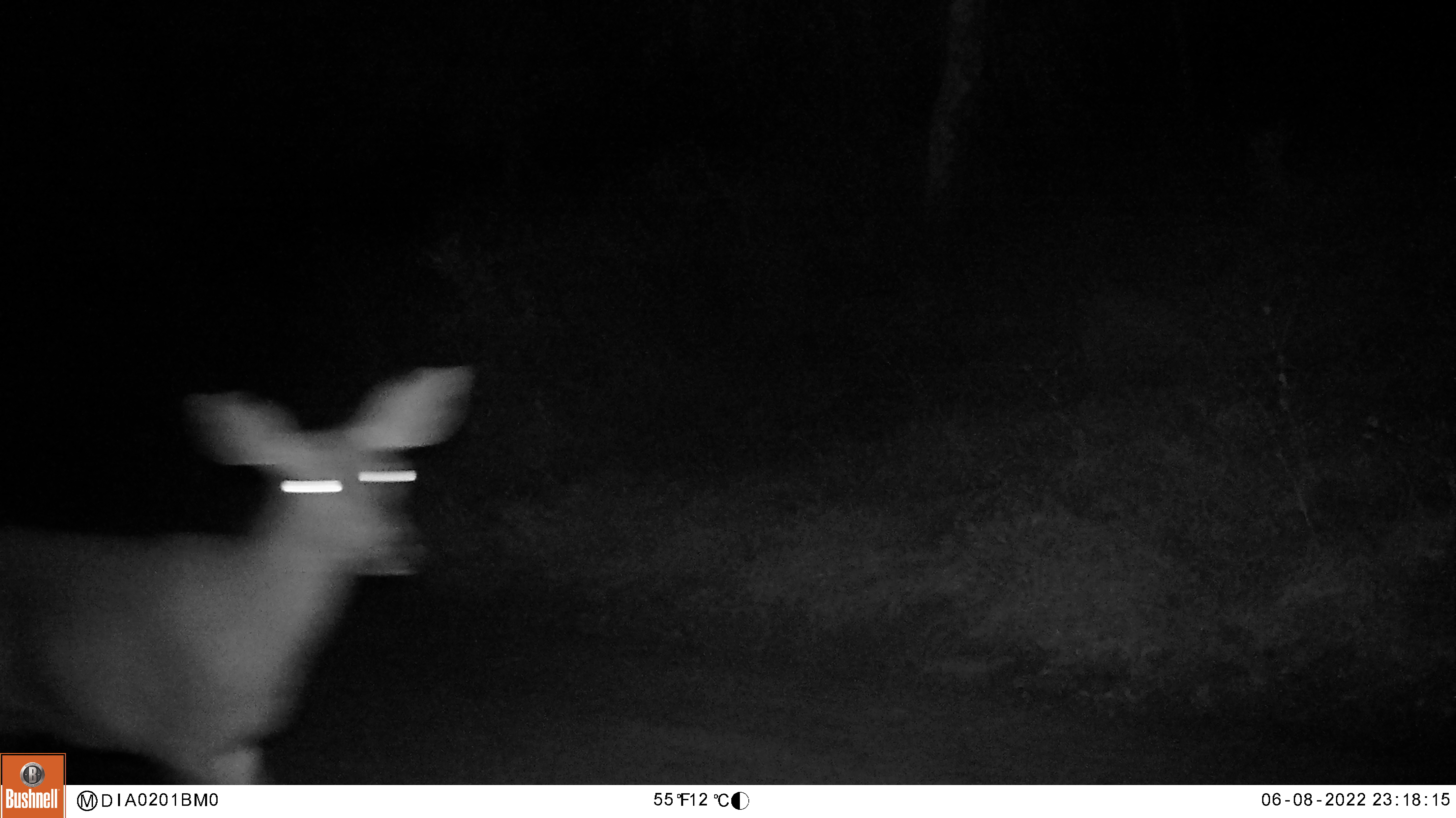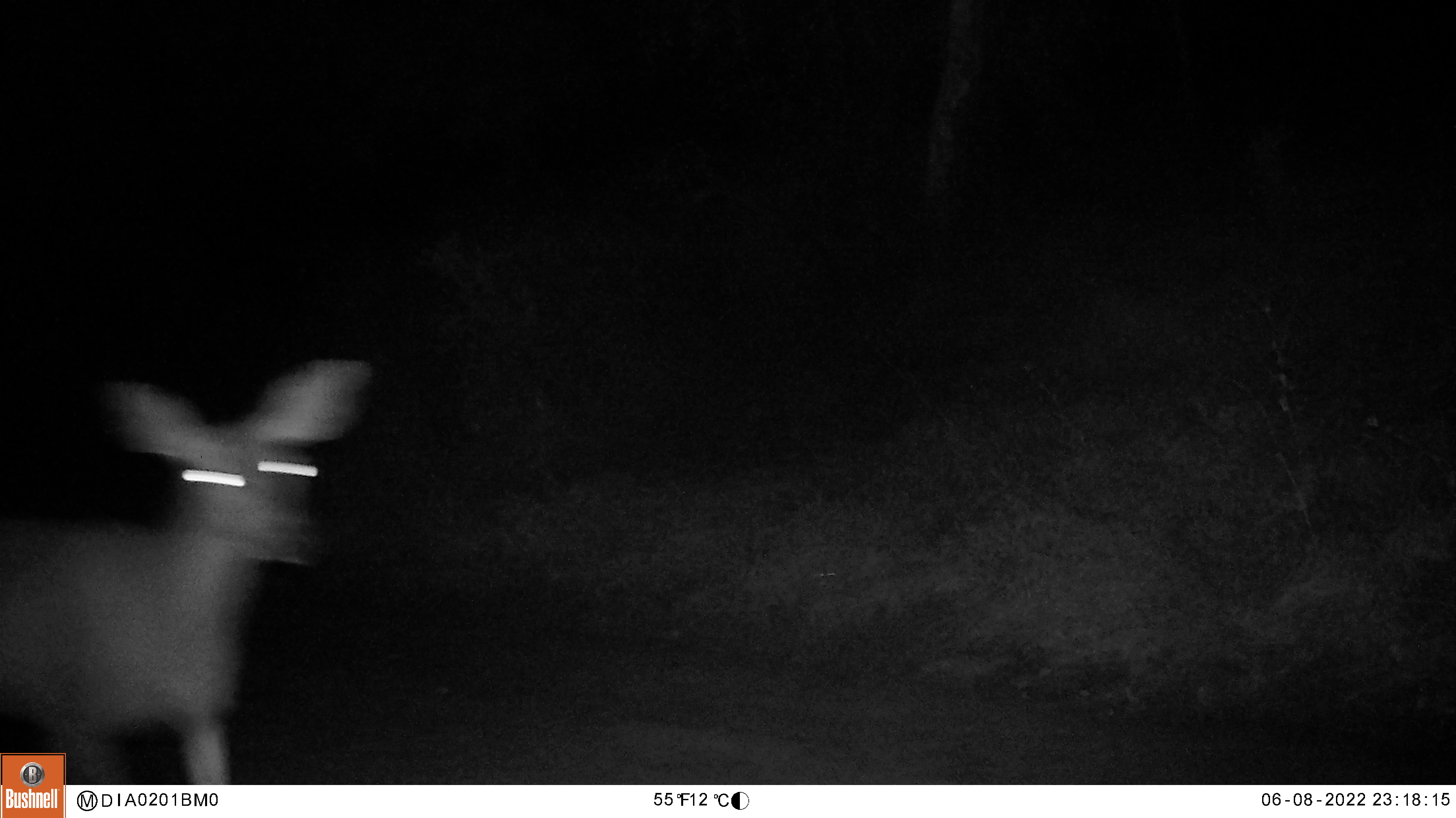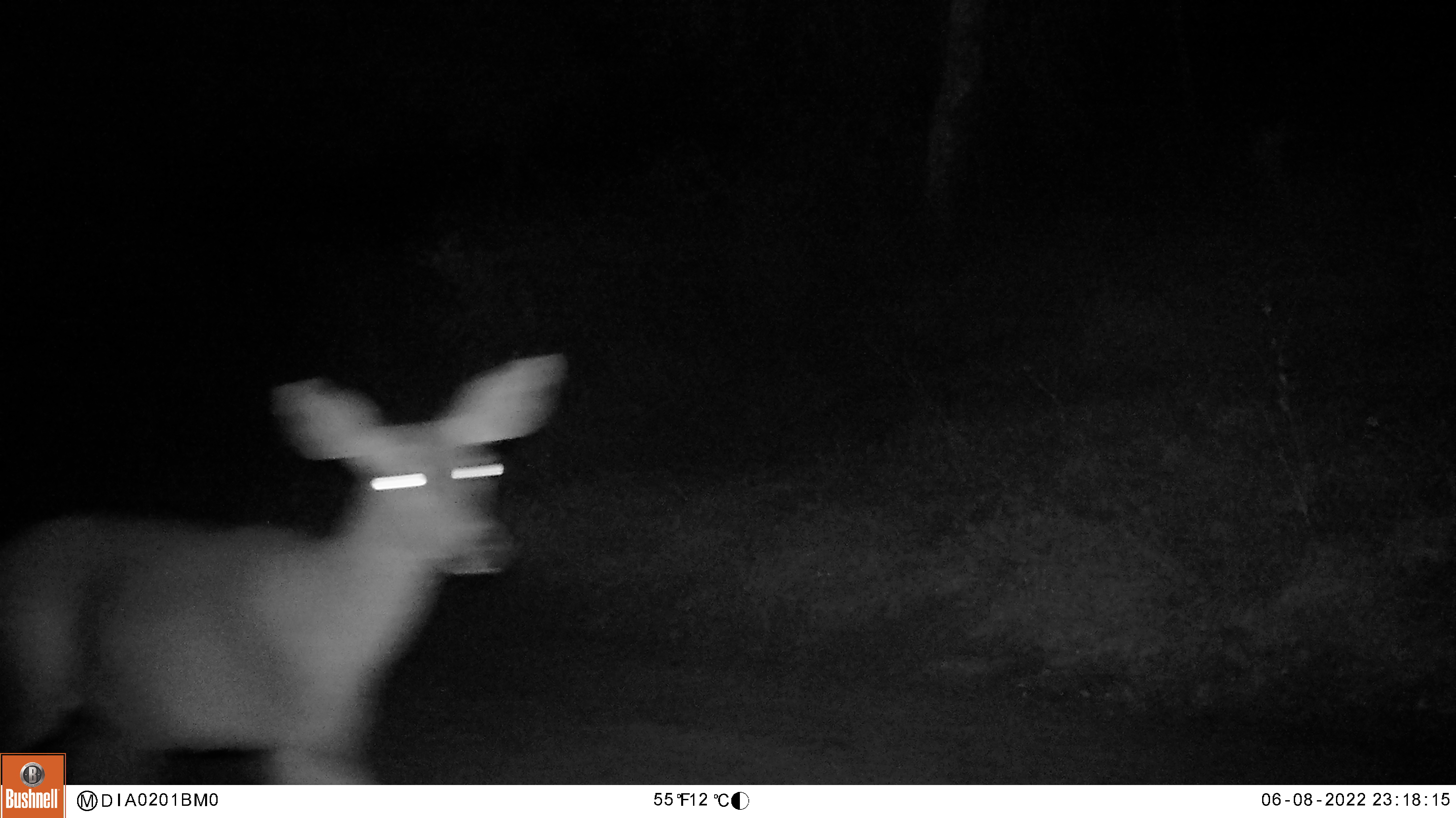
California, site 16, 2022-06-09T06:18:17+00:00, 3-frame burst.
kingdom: Animalia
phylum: Chordata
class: Mammalia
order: Artiodactyla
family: Cervidae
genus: Odocoileus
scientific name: Odocoileus hemionus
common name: mule deer